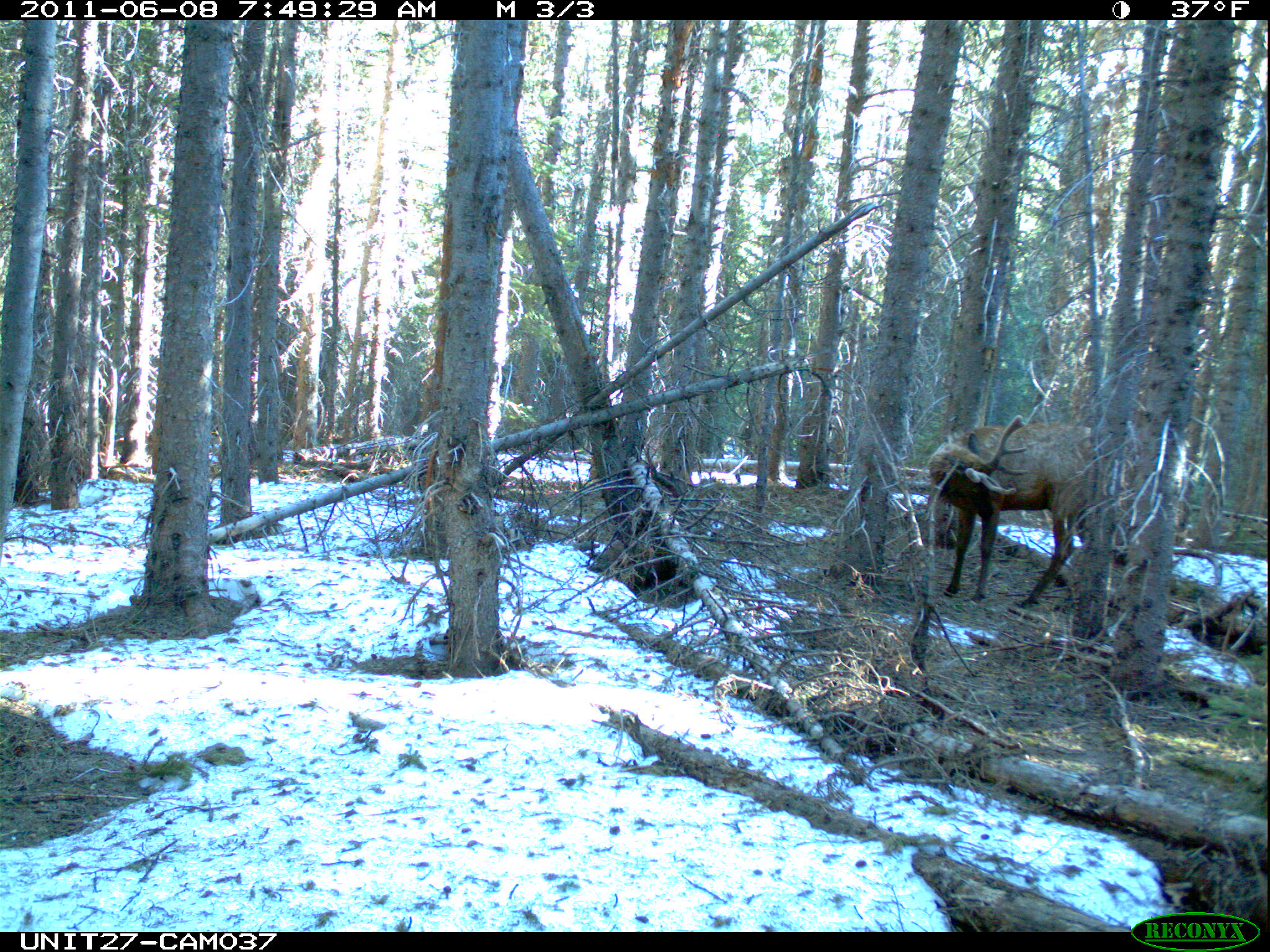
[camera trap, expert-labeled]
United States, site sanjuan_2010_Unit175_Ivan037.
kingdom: Animalia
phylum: Chordata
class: Mammalia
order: Artiodactyla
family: Cervidae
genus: Cervus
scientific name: Cervus elaphus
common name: red deer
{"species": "Cervus elaphus (red deer)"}